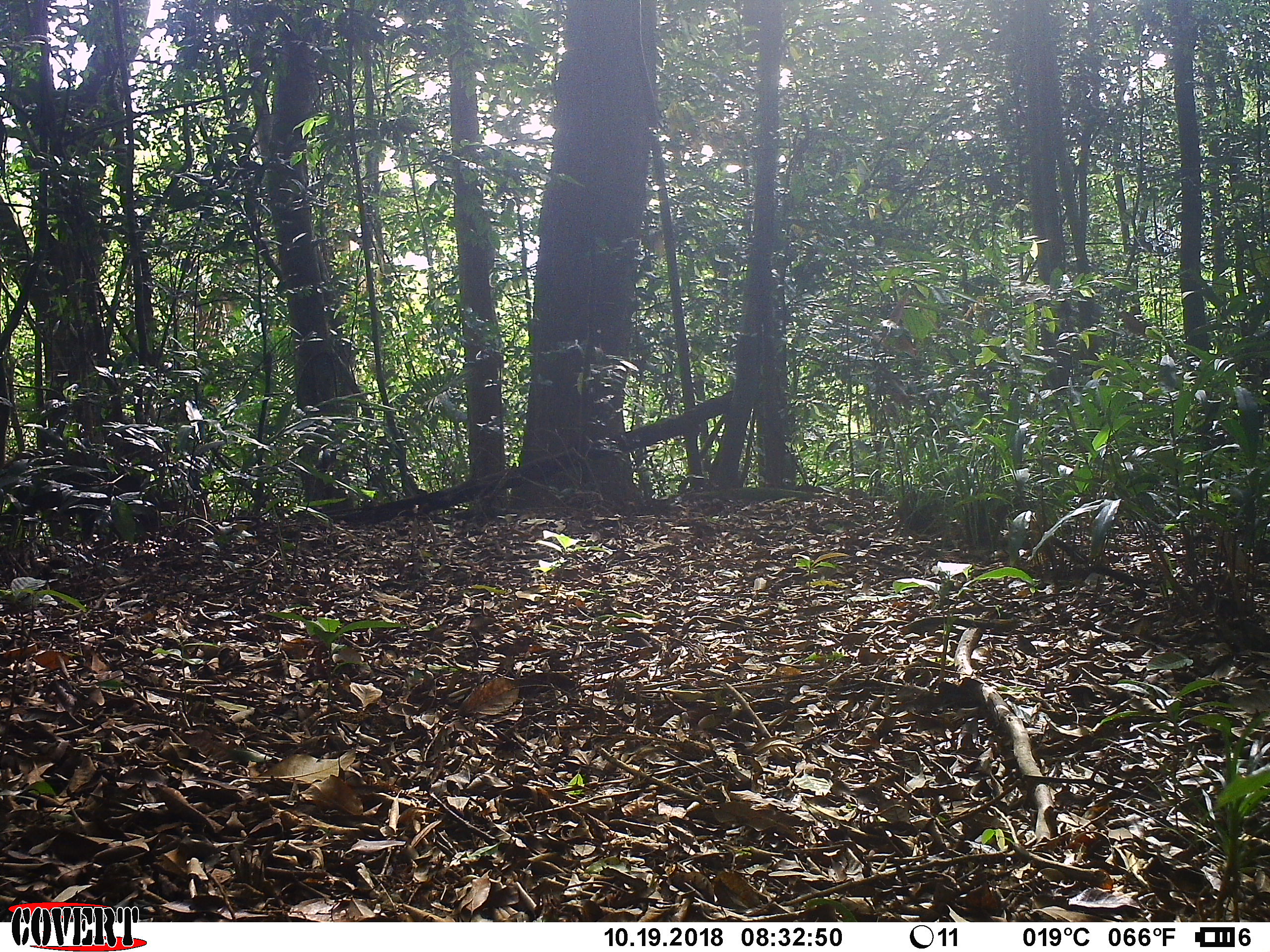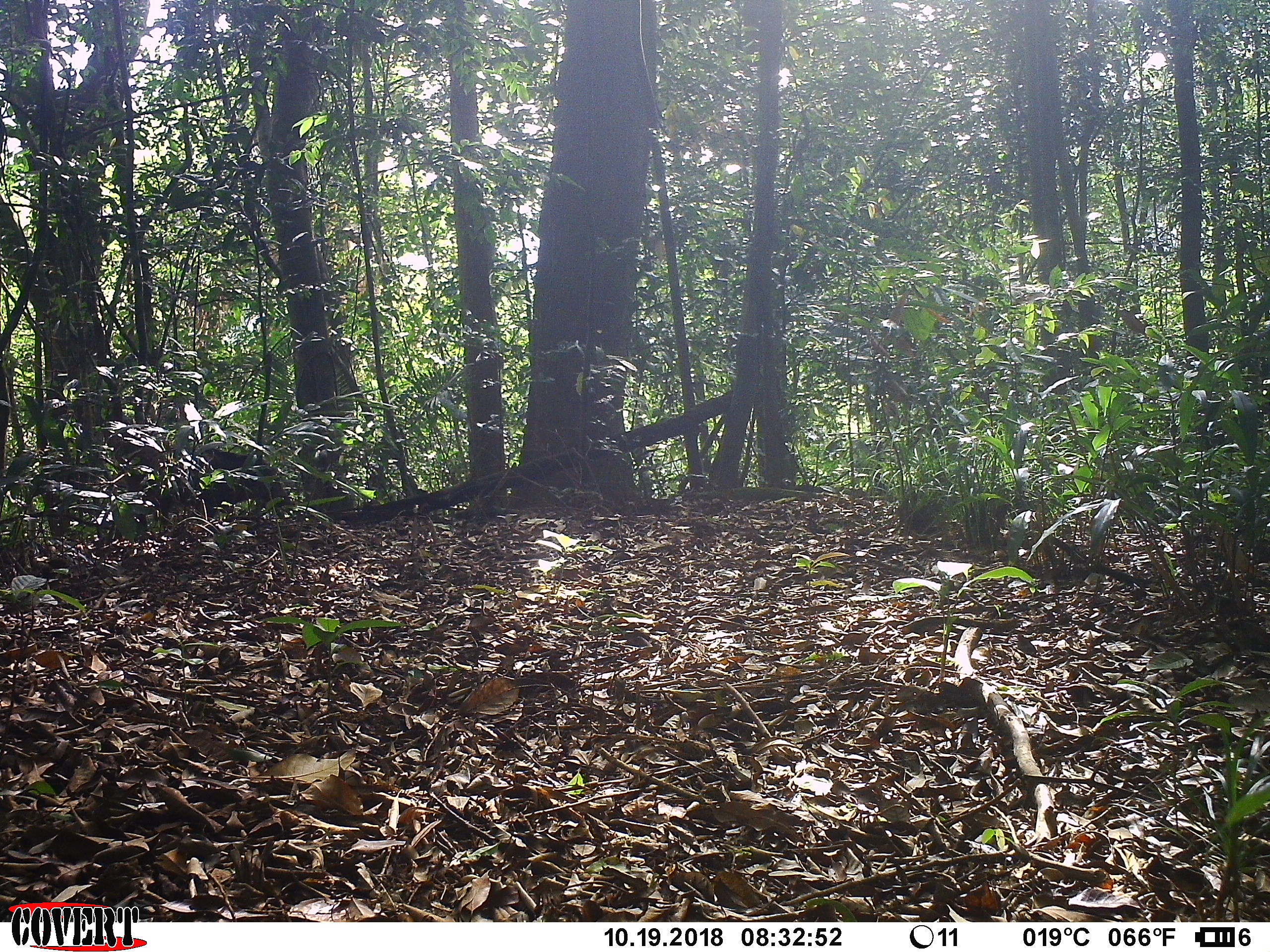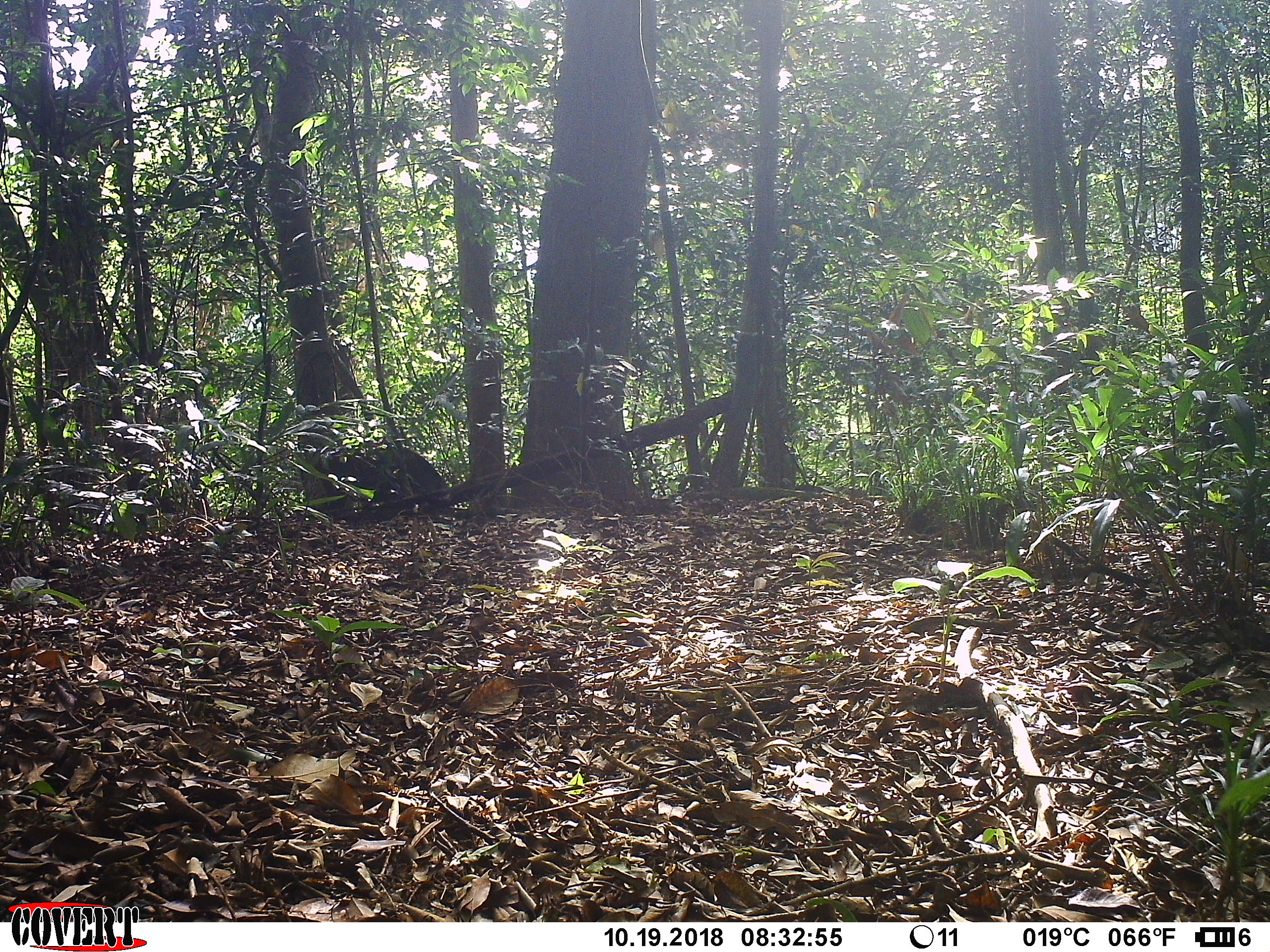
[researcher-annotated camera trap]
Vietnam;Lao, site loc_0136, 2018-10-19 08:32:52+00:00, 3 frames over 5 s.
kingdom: Animalia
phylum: Chordata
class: Mammalia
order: Artiodactyla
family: Suidae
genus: Sus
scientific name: Sus scrofa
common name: eurasian wild pig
Eurasian wild pig (Sus scrofa). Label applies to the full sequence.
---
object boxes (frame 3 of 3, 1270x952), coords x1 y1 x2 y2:
eurasian wild pig: 329 439 448 519